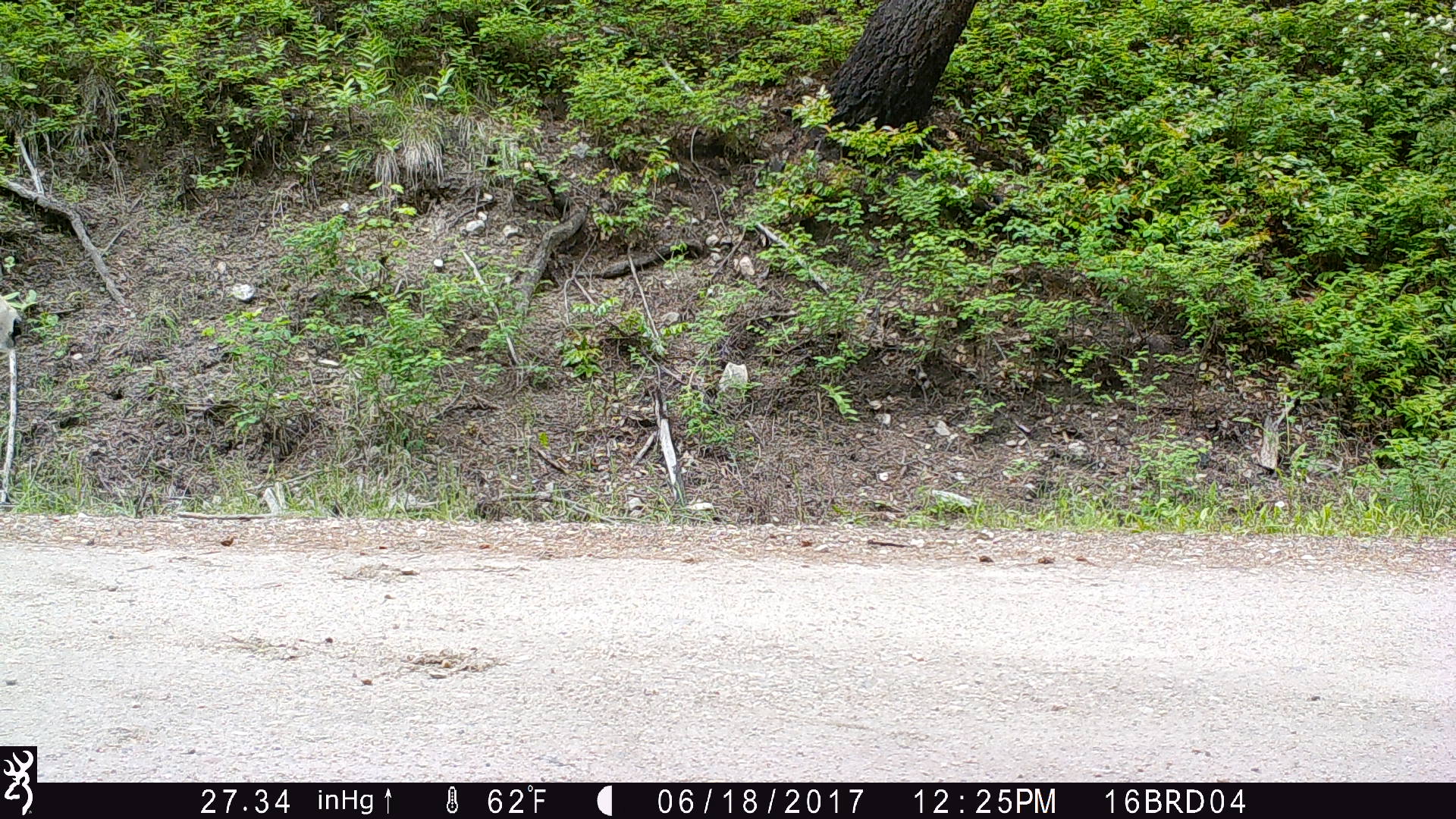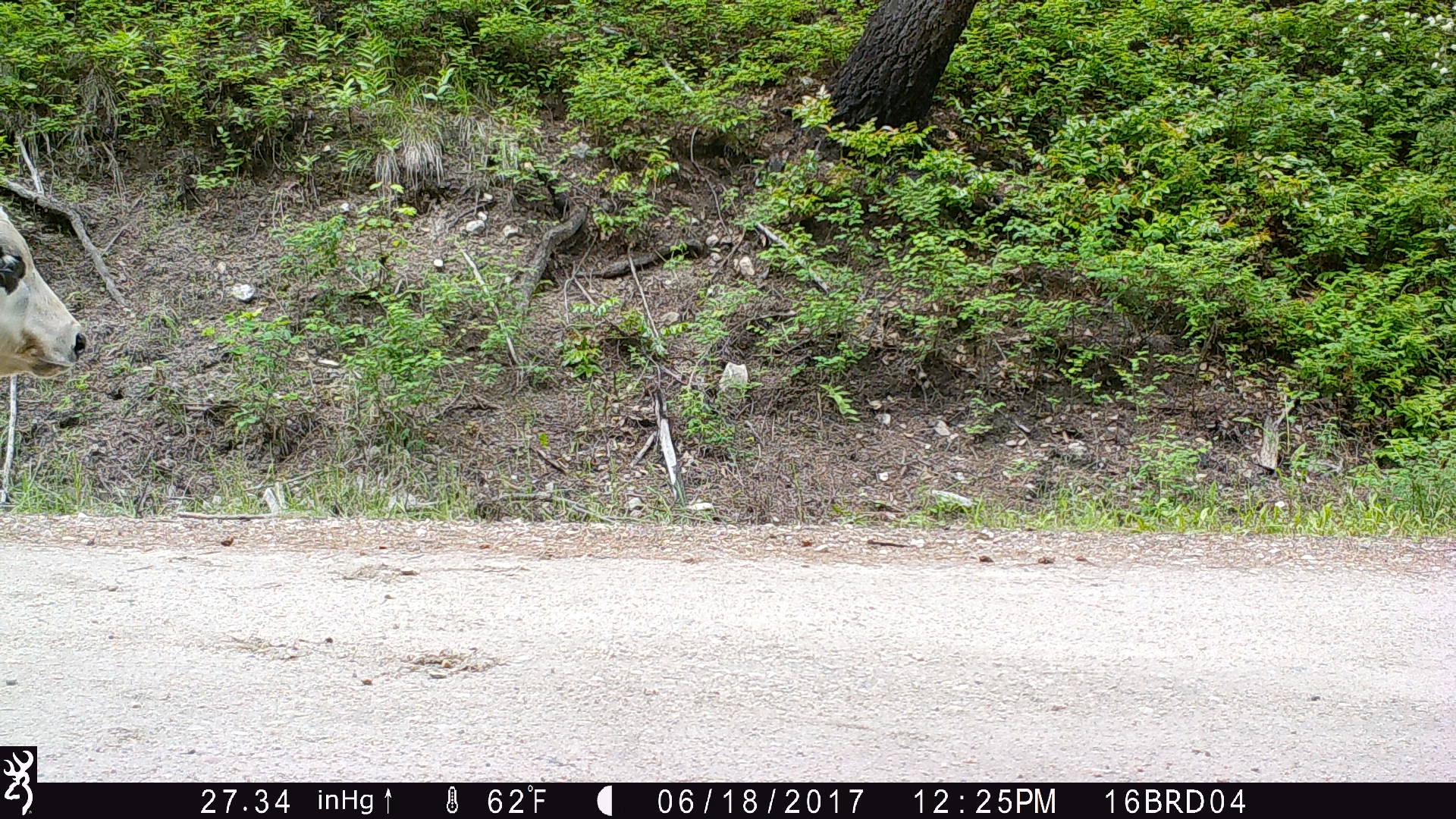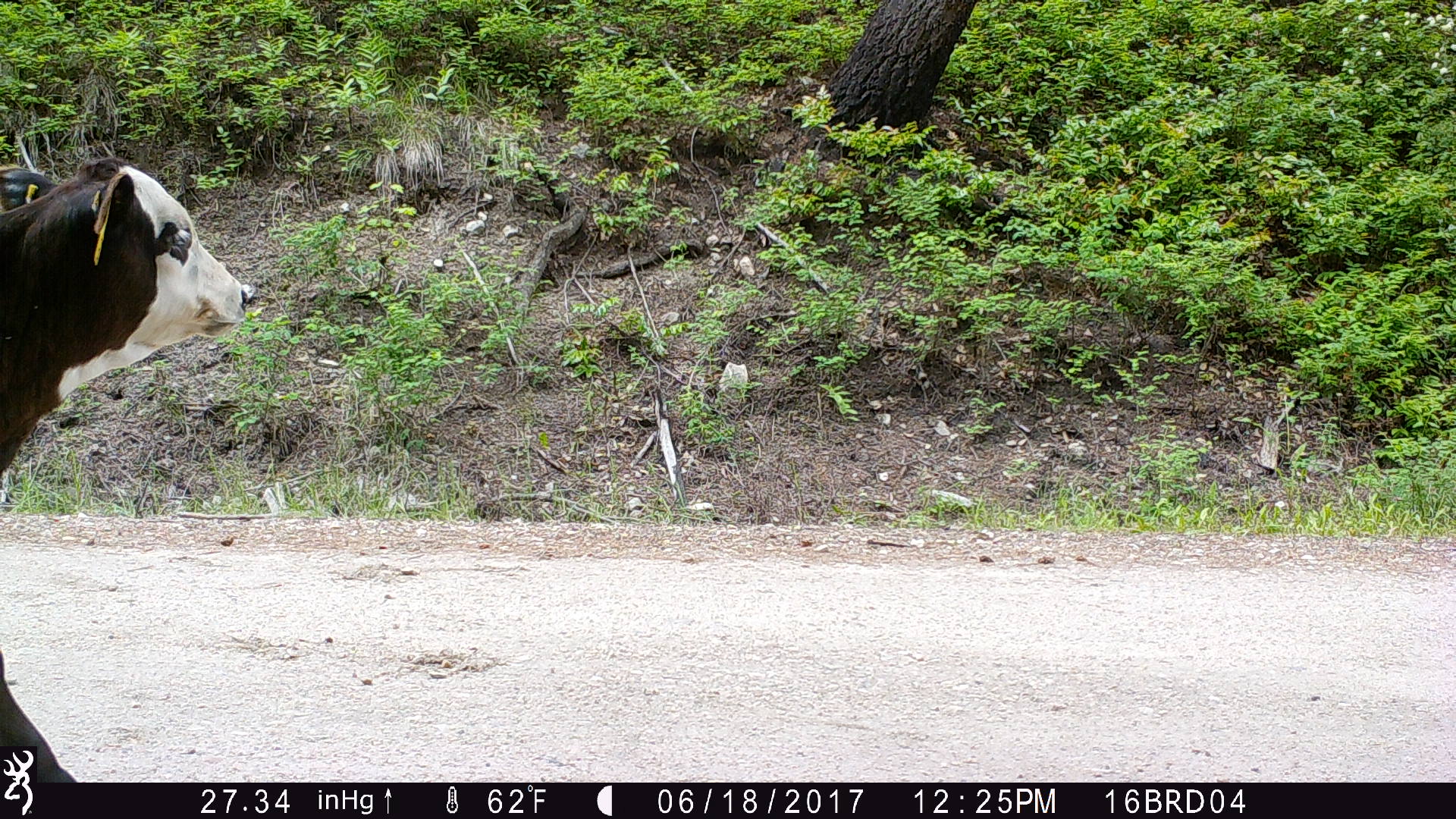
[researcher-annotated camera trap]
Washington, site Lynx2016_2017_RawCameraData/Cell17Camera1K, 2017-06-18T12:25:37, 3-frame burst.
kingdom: Animalia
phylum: Chordata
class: Mammalia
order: Artiodactyla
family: Bovidae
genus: Bos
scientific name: Bos taurus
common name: domestic cattle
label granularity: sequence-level